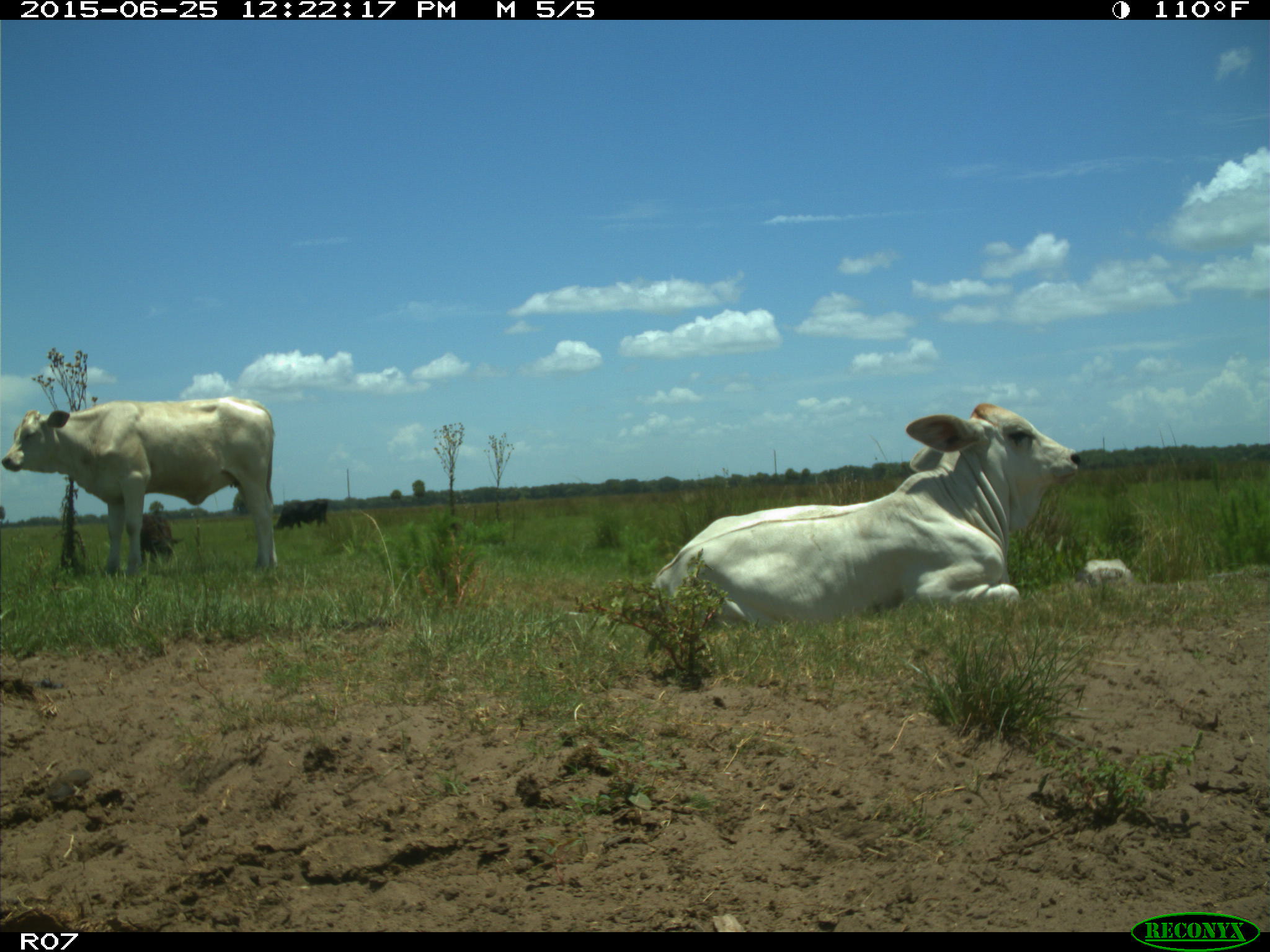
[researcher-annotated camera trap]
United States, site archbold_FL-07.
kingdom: Animalia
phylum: Chordata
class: Mammalia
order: Artiodactyla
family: Bovidae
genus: Bos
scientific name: Bos taurus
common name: domestic cow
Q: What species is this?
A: Bos taurus (domestic cow).